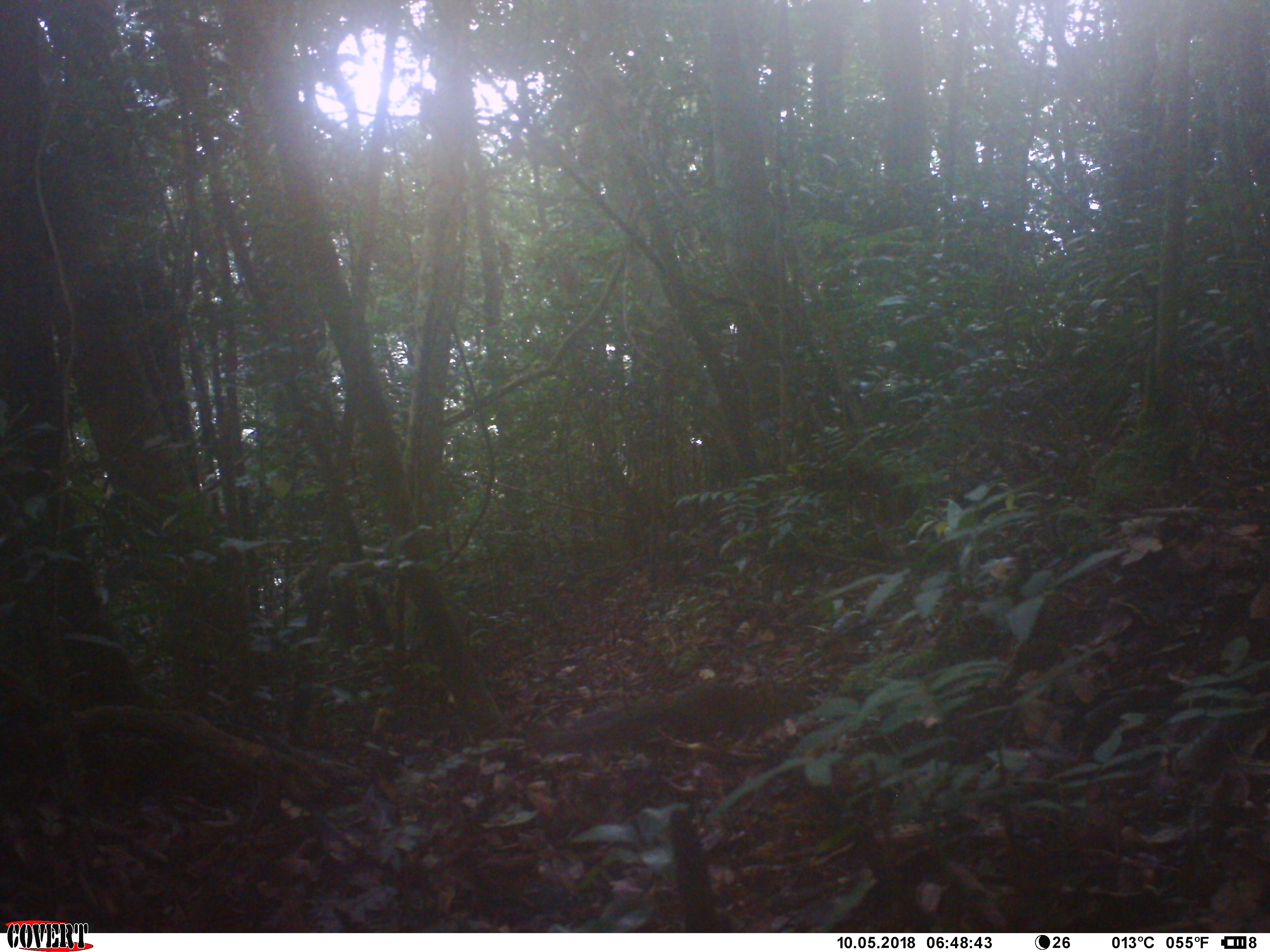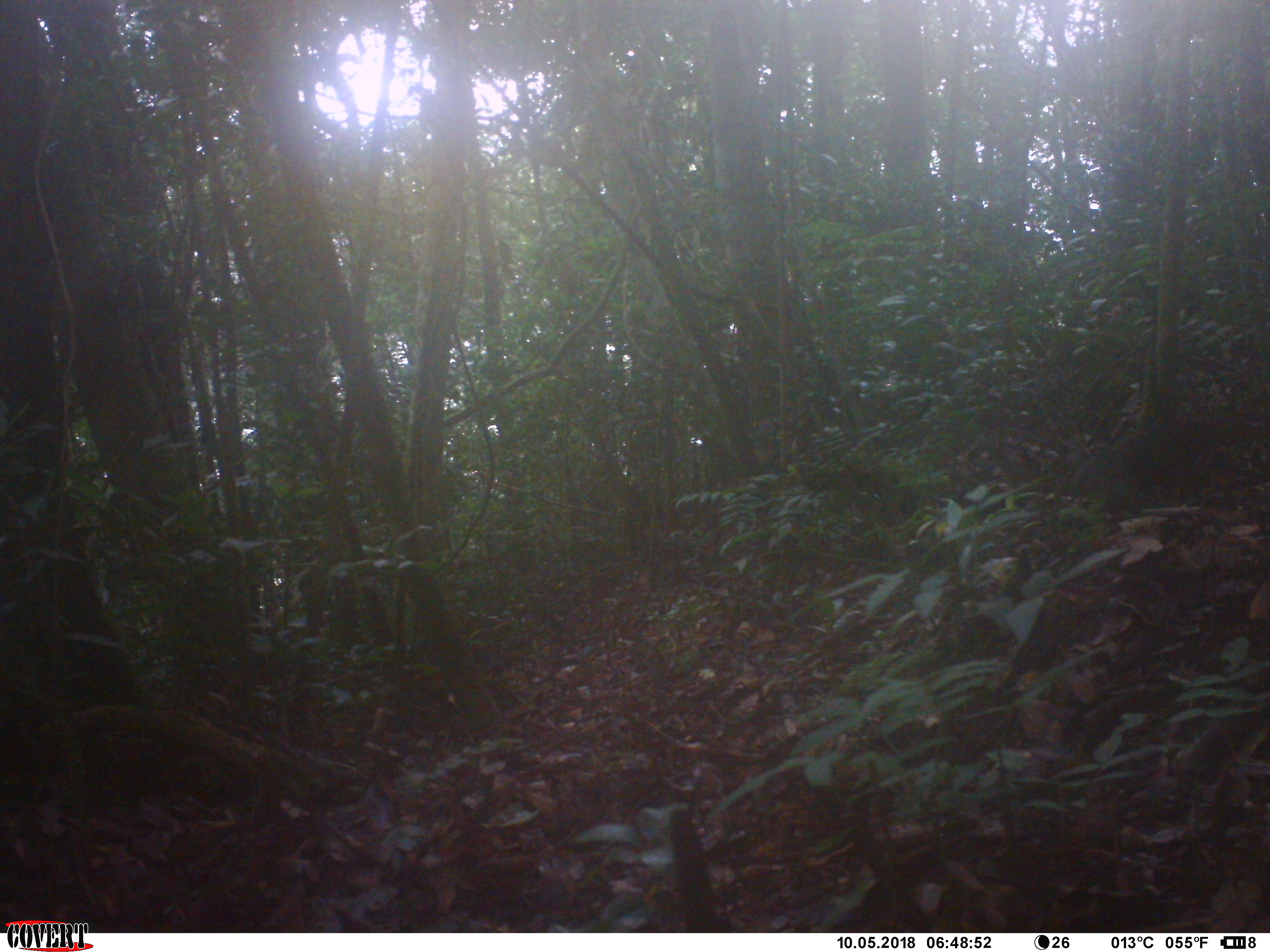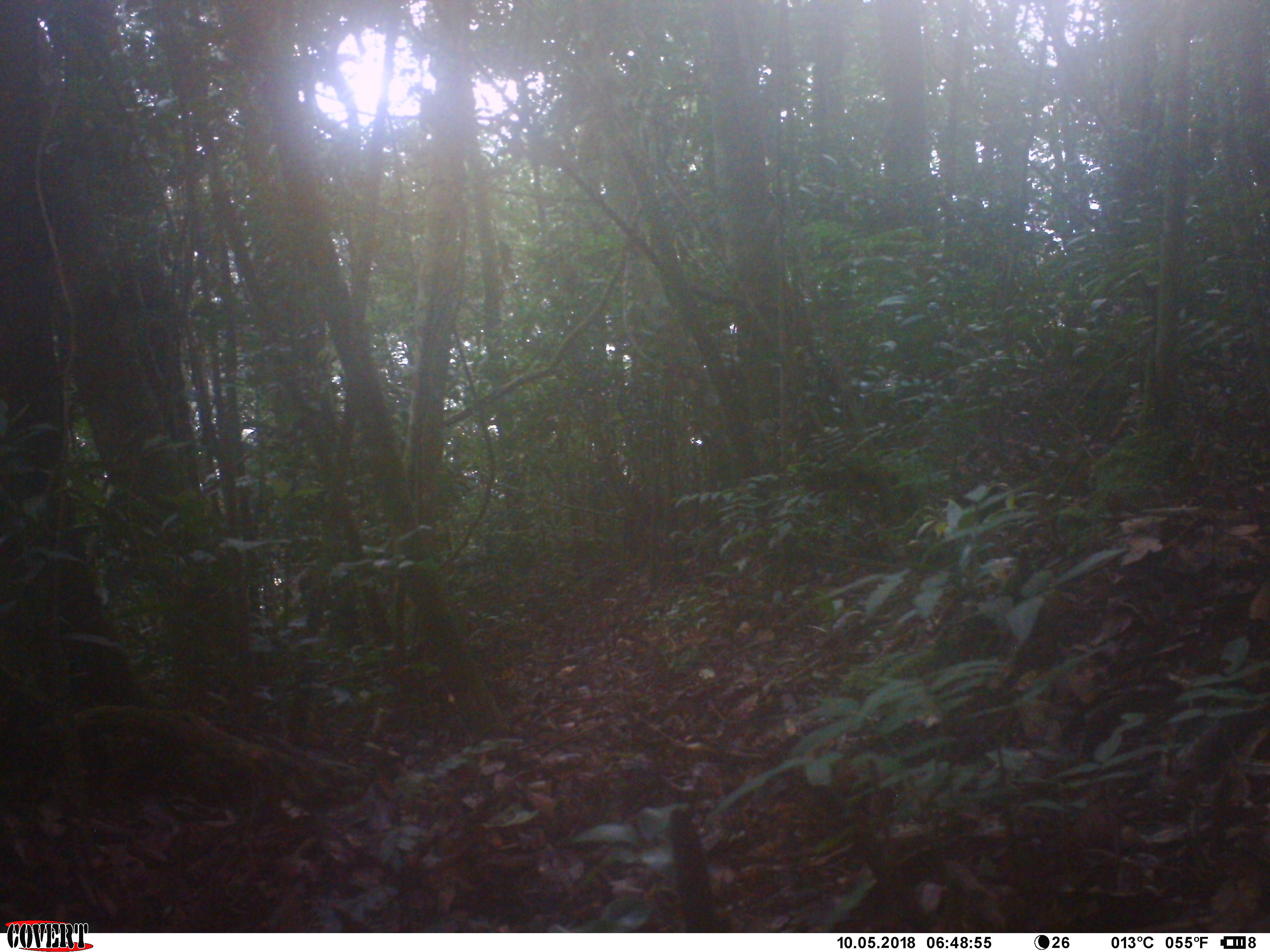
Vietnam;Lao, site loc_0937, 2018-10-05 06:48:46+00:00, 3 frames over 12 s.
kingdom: Animalia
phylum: Chordata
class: Mammalia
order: Rodentia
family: Sciuridae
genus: Dremomys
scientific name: Dremomys rufigenis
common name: red-cheeked squirrel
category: red cheeked squirrel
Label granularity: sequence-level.